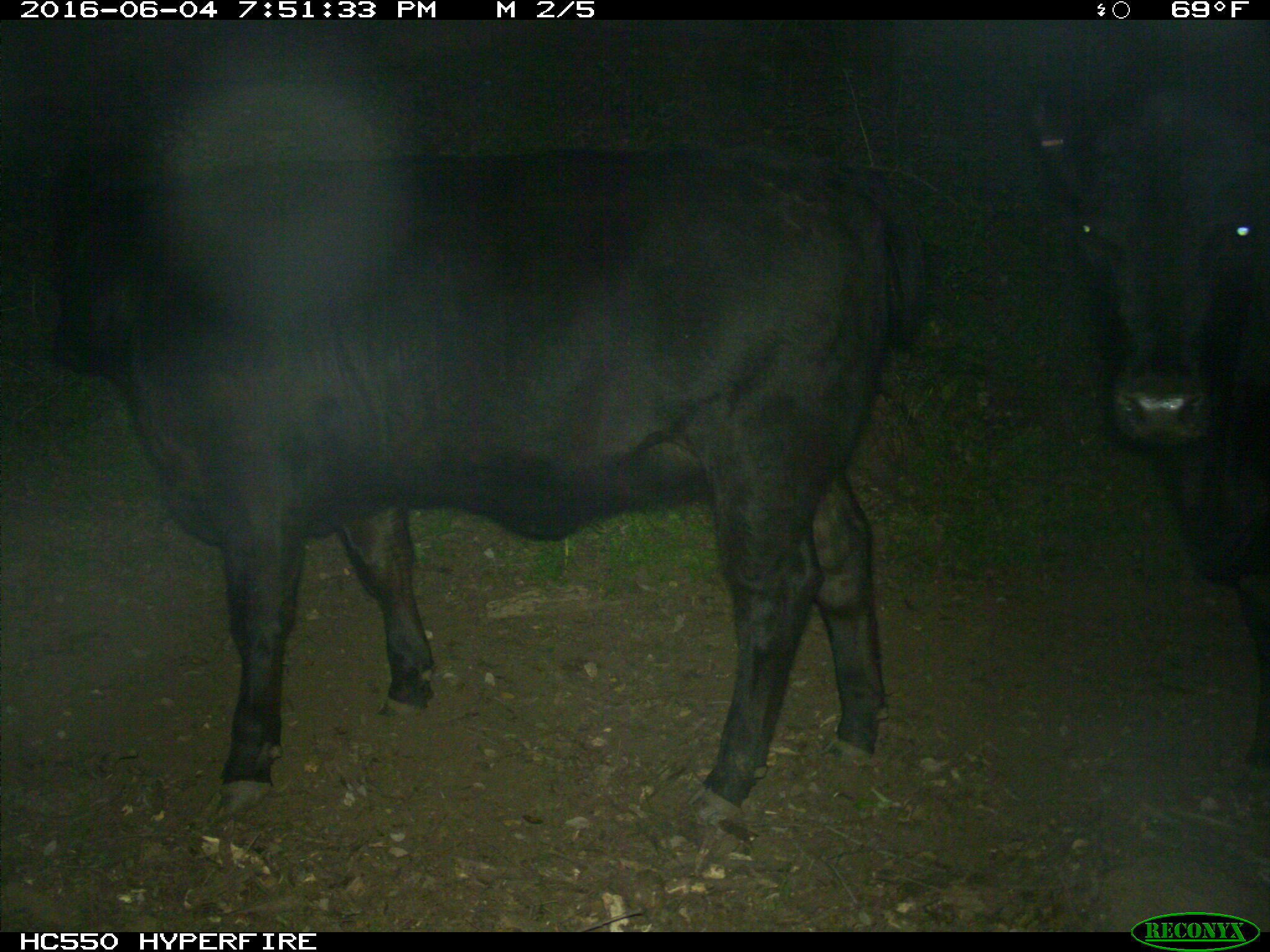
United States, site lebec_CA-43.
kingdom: Animalia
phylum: Chordata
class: Mammalia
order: Artiodactyla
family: Bovidae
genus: Bos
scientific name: Bos taurus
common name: domestic cow